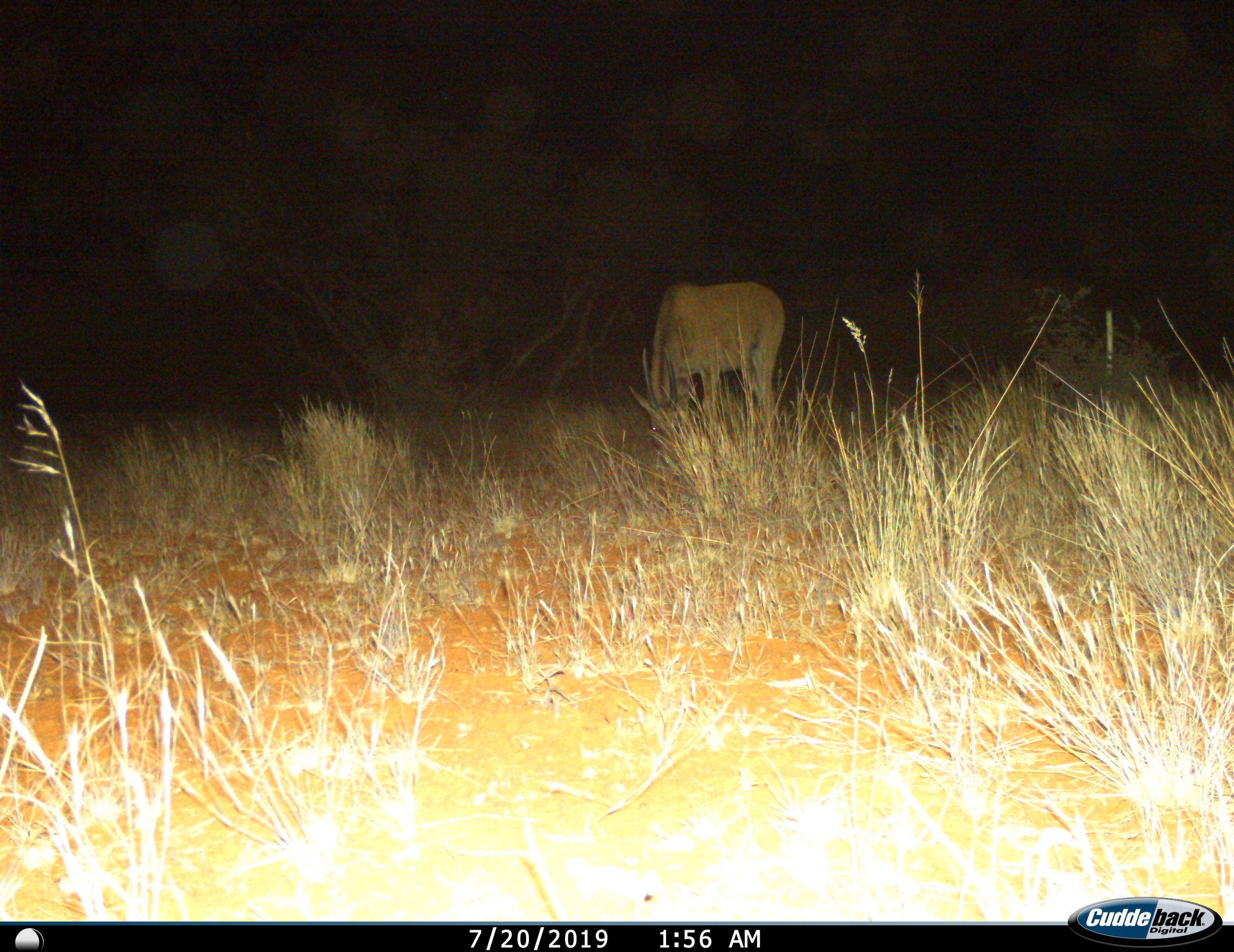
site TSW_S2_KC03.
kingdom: Animalia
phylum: Chordata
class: Mammalia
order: Artiodactyla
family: Bovidae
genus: Tragelaphus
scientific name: Tragelaphus oryx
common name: eland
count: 1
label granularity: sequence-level